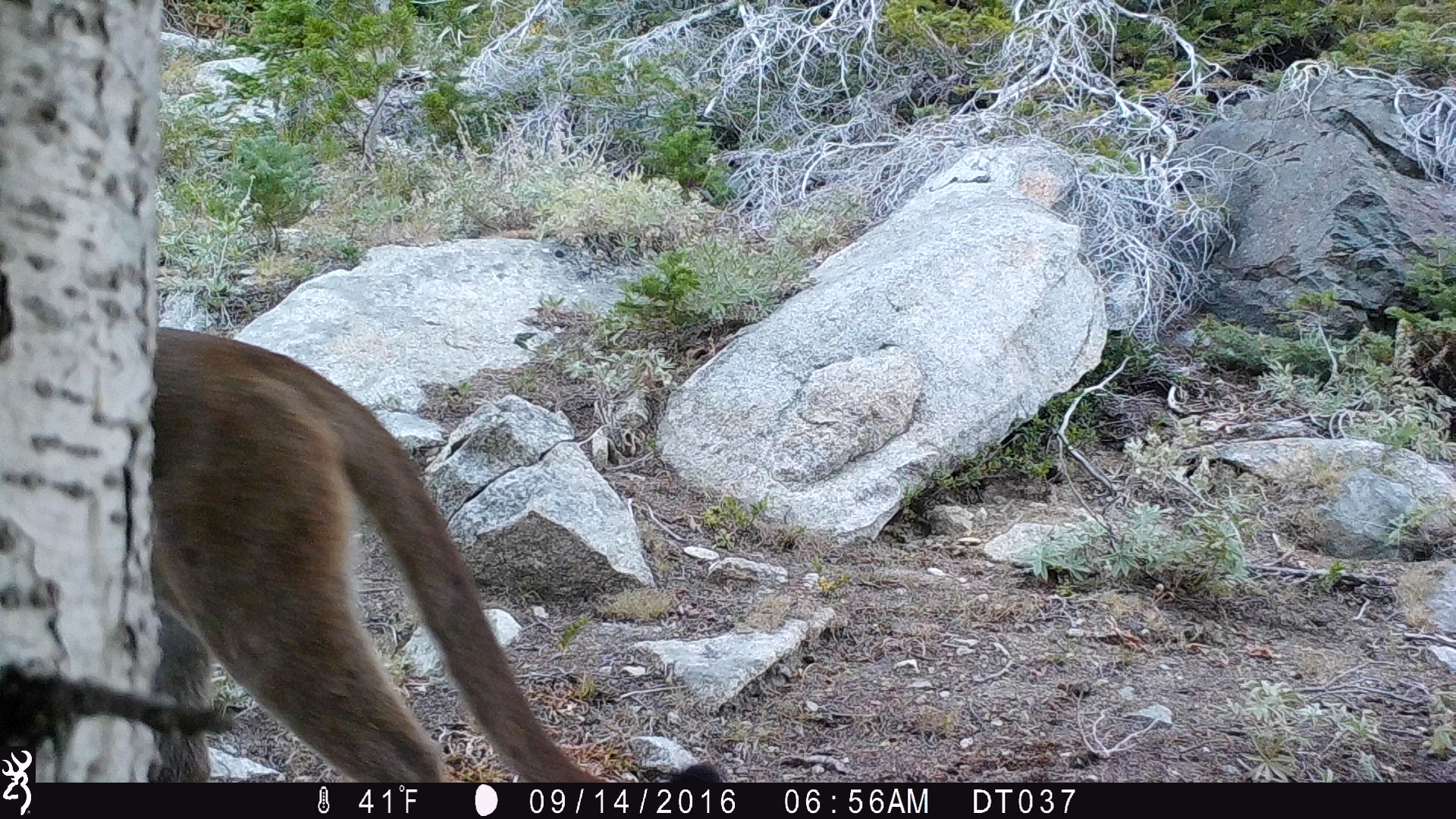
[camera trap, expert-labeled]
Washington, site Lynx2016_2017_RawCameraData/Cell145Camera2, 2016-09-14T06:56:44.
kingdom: Animalia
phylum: Chordata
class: Mammalia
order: Carnivora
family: Felidae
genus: Puma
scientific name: Puma concolor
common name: mountain lion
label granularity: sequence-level